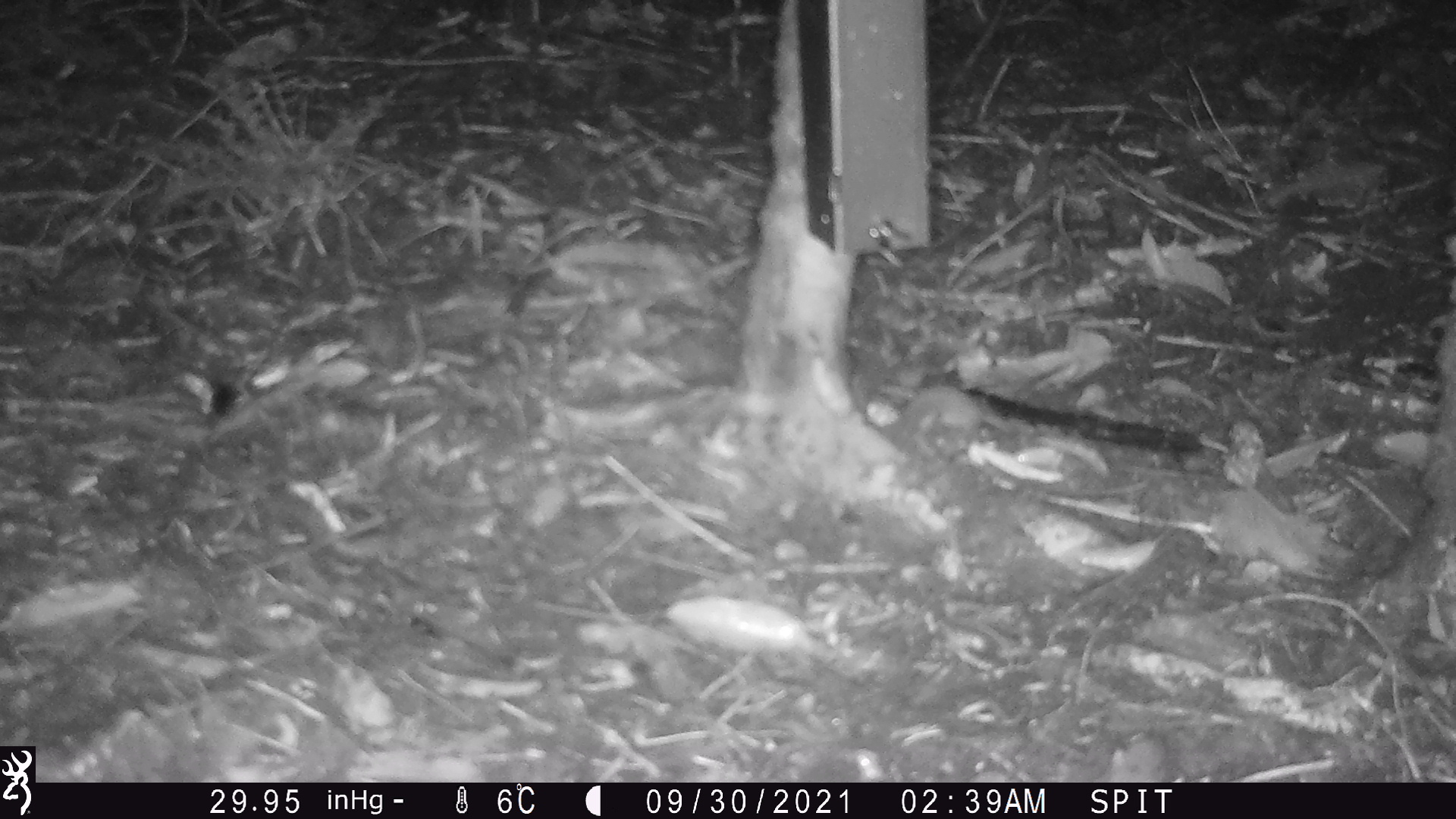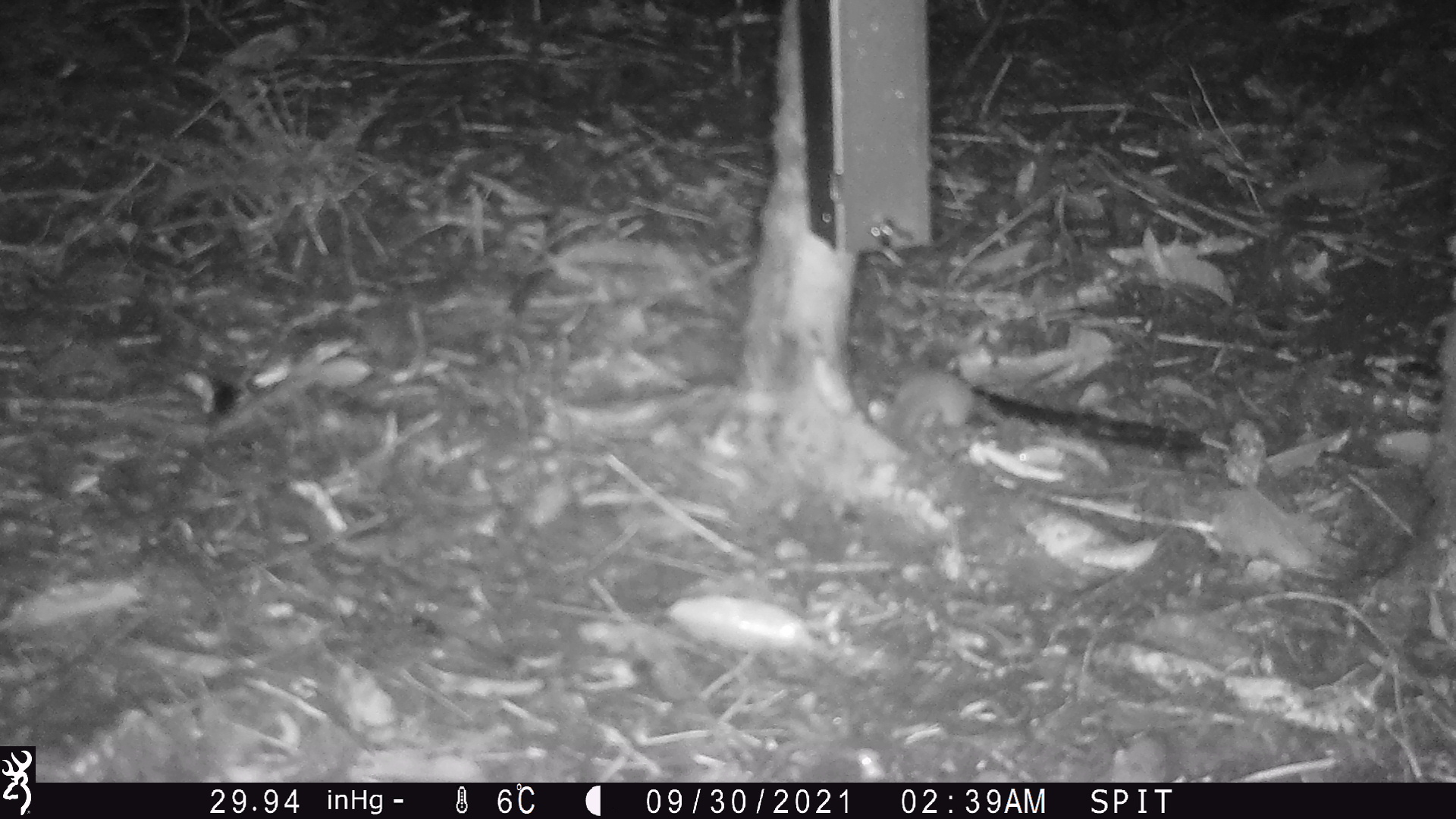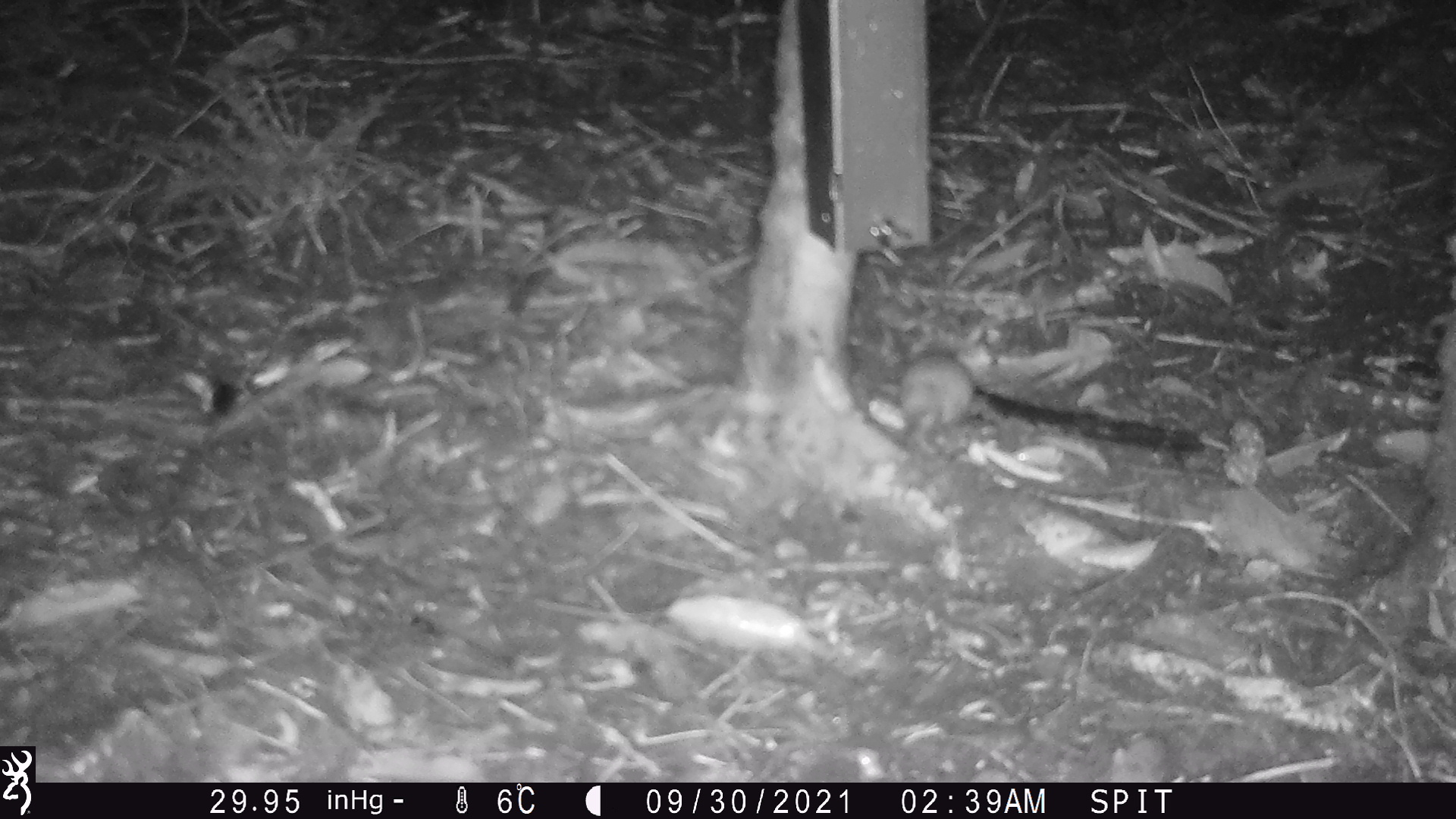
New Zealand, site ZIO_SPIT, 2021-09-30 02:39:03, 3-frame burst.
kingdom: Animalia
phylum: Chordata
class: Mammalia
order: Rodentia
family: Muridae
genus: Mus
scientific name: Mus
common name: mouse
Mouse (Mus).